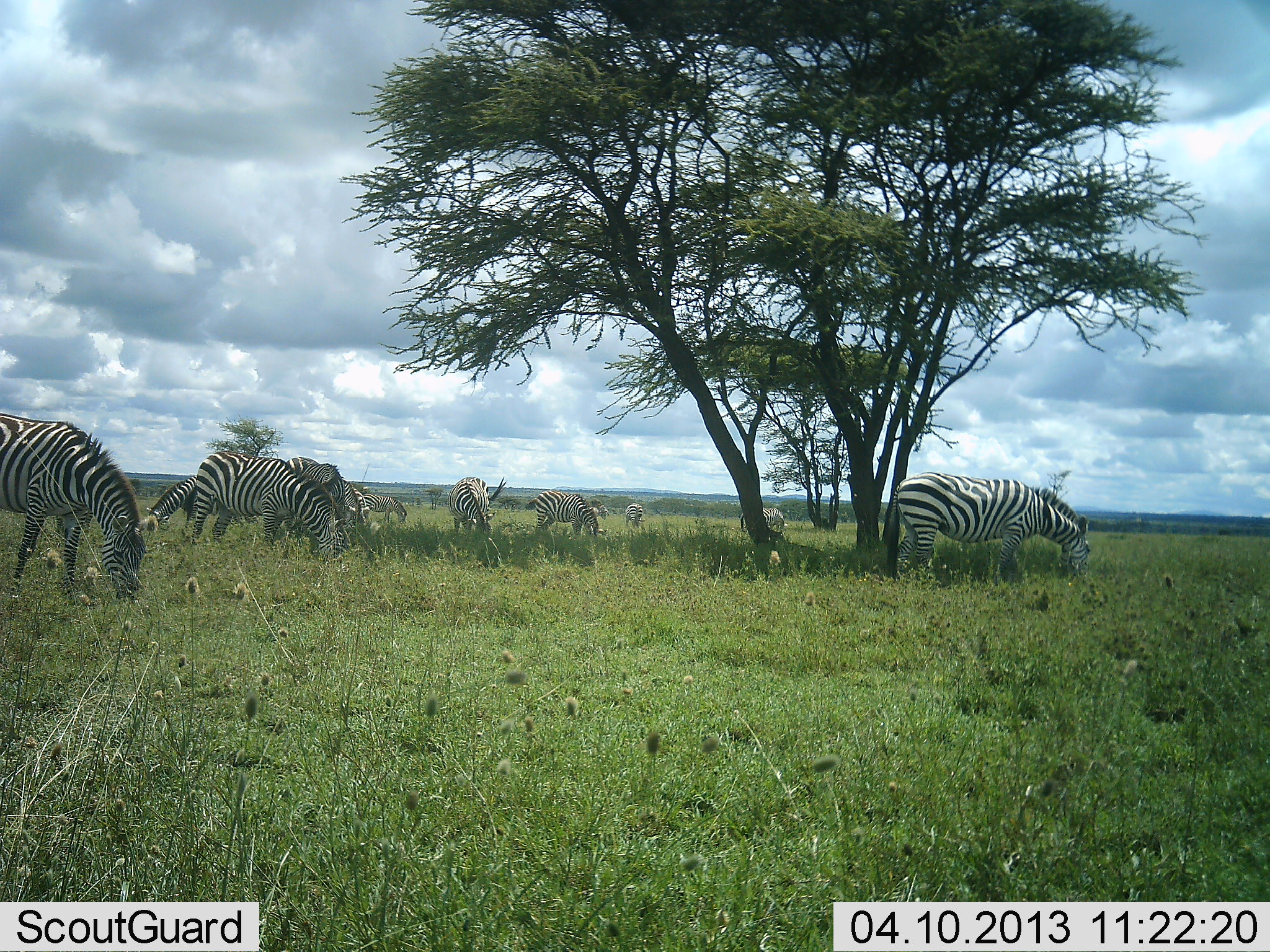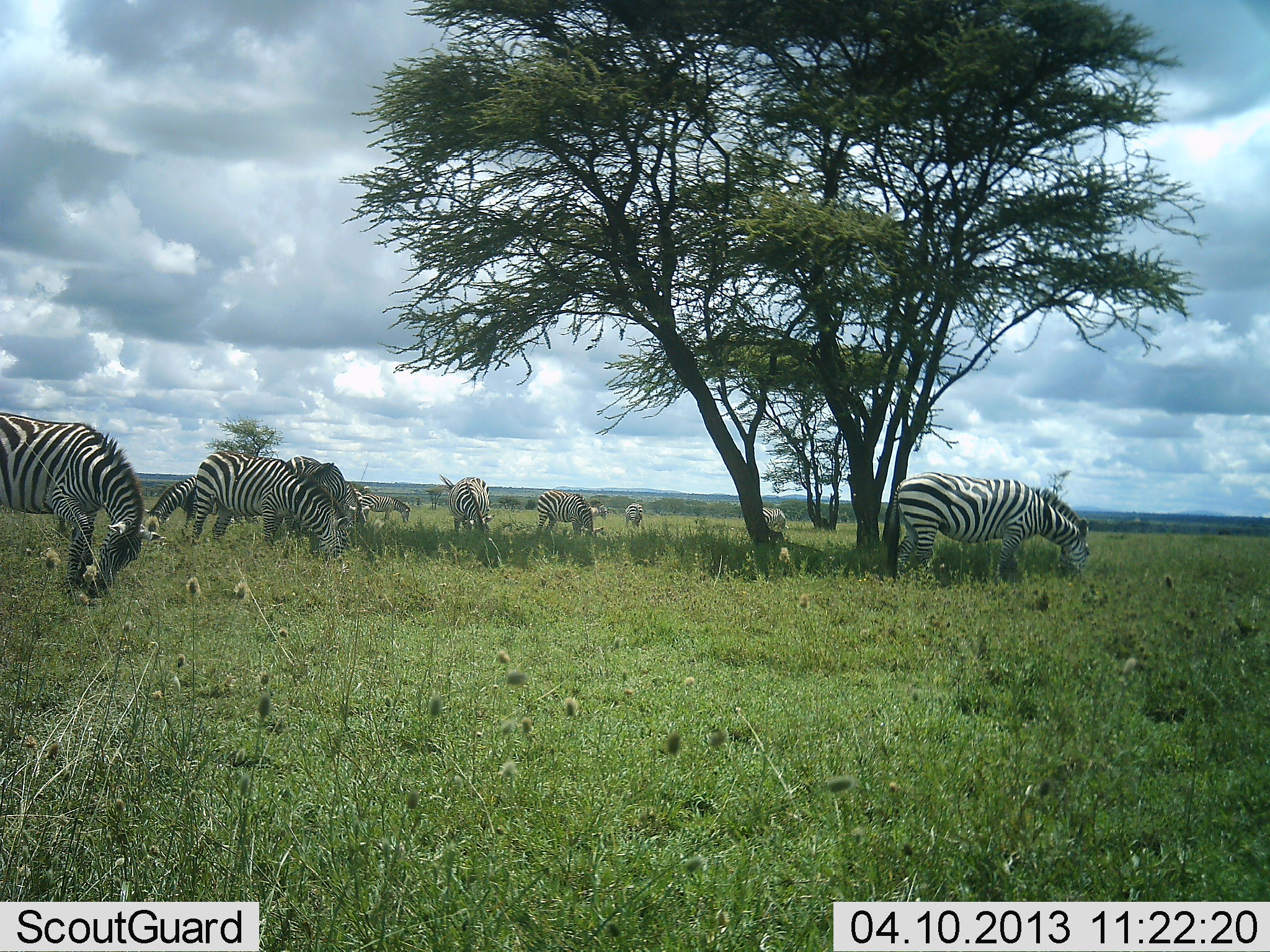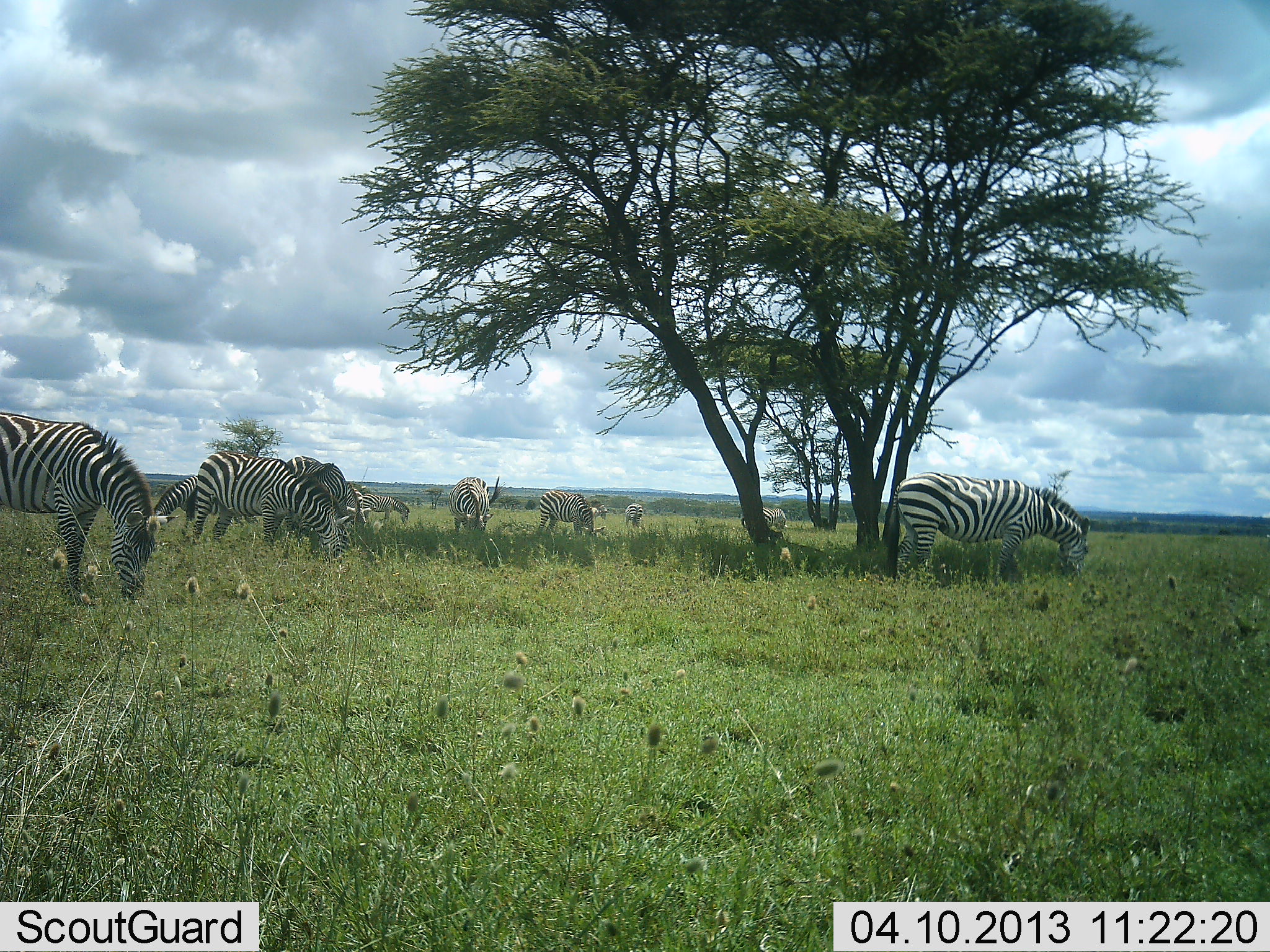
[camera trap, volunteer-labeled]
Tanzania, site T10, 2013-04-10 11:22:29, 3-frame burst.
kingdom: Animalia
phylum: Chordata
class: Mammalia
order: Perissodactyla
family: Equidae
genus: Equus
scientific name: Equus quagga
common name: plains zebra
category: zebra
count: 10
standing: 27%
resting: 3%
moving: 12%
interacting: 3%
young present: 0%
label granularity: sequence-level